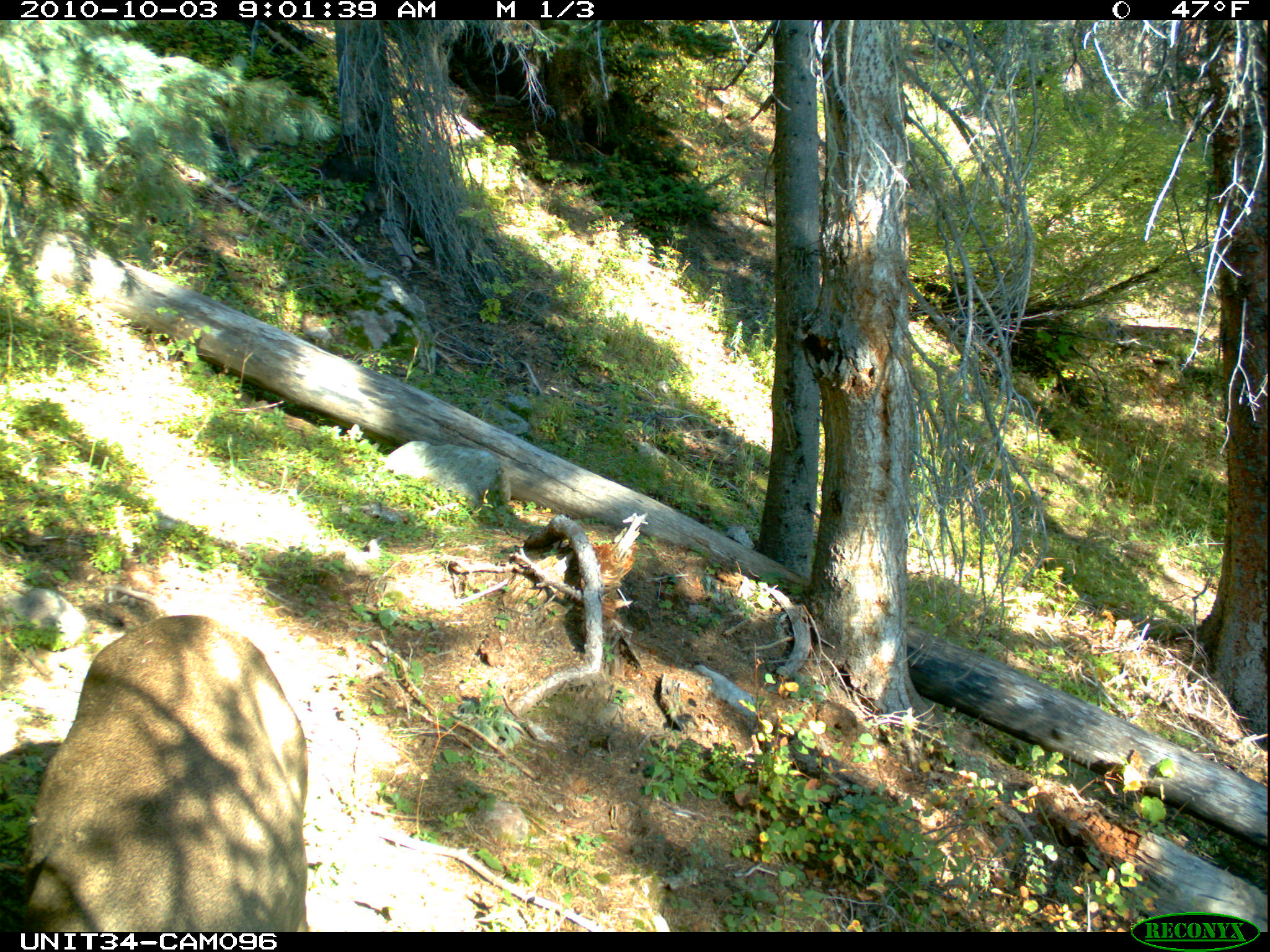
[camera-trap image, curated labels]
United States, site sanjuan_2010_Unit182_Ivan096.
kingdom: Animalia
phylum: Chordata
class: Mammalia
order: Artiodactyla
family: Cervidae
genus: Odocoileus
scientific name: Odocoileus hemionus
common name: mule deer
Odocoileus hemionus (mule deer).